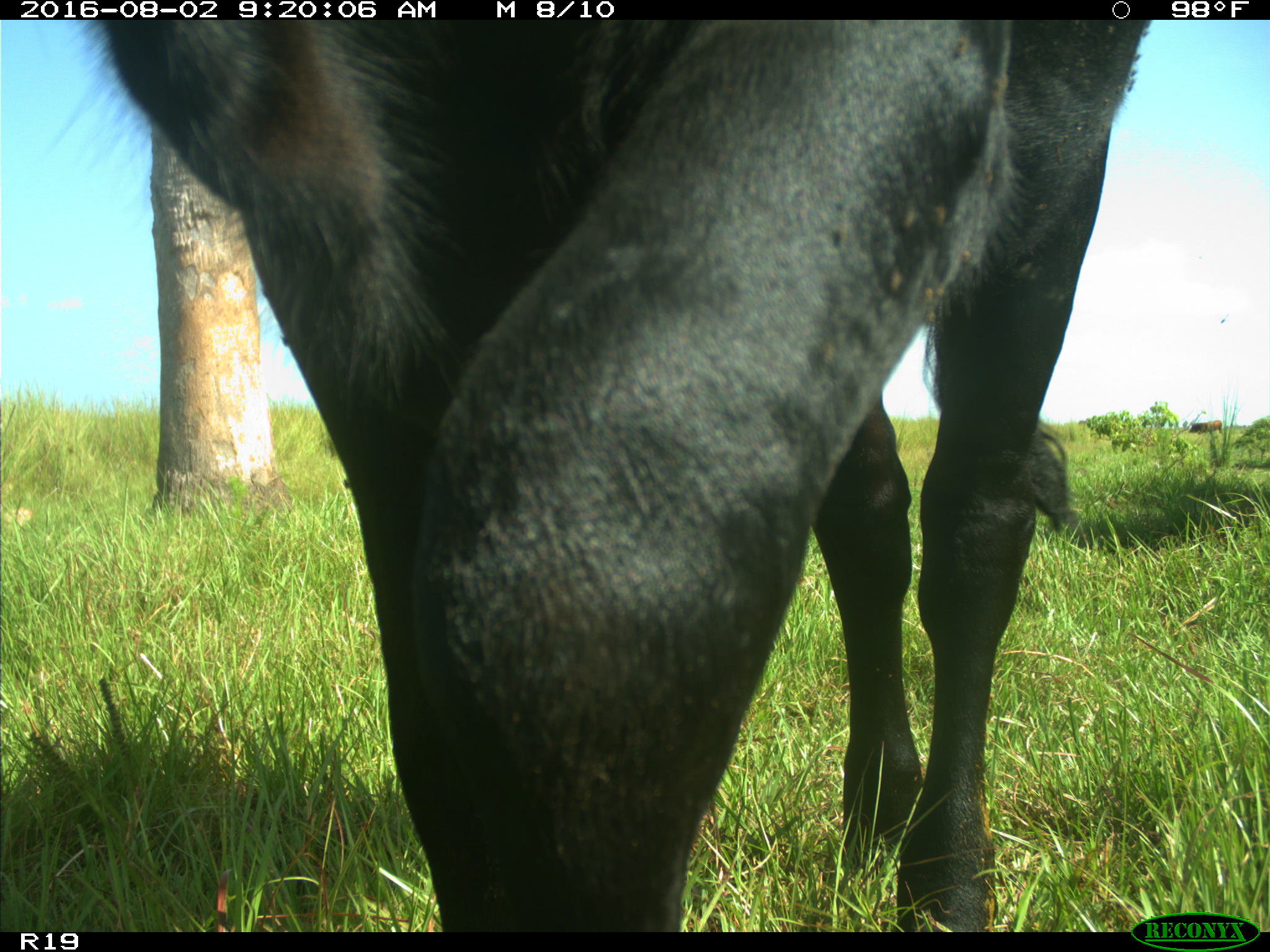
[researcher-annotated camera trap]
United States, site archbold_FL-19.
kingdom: Animalia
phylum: Chordata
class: Mammalia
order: Artiodactyla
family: Bovidae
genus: Bos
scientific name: Bos taurus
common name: domestic cow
Bos taurus (domestic cow).